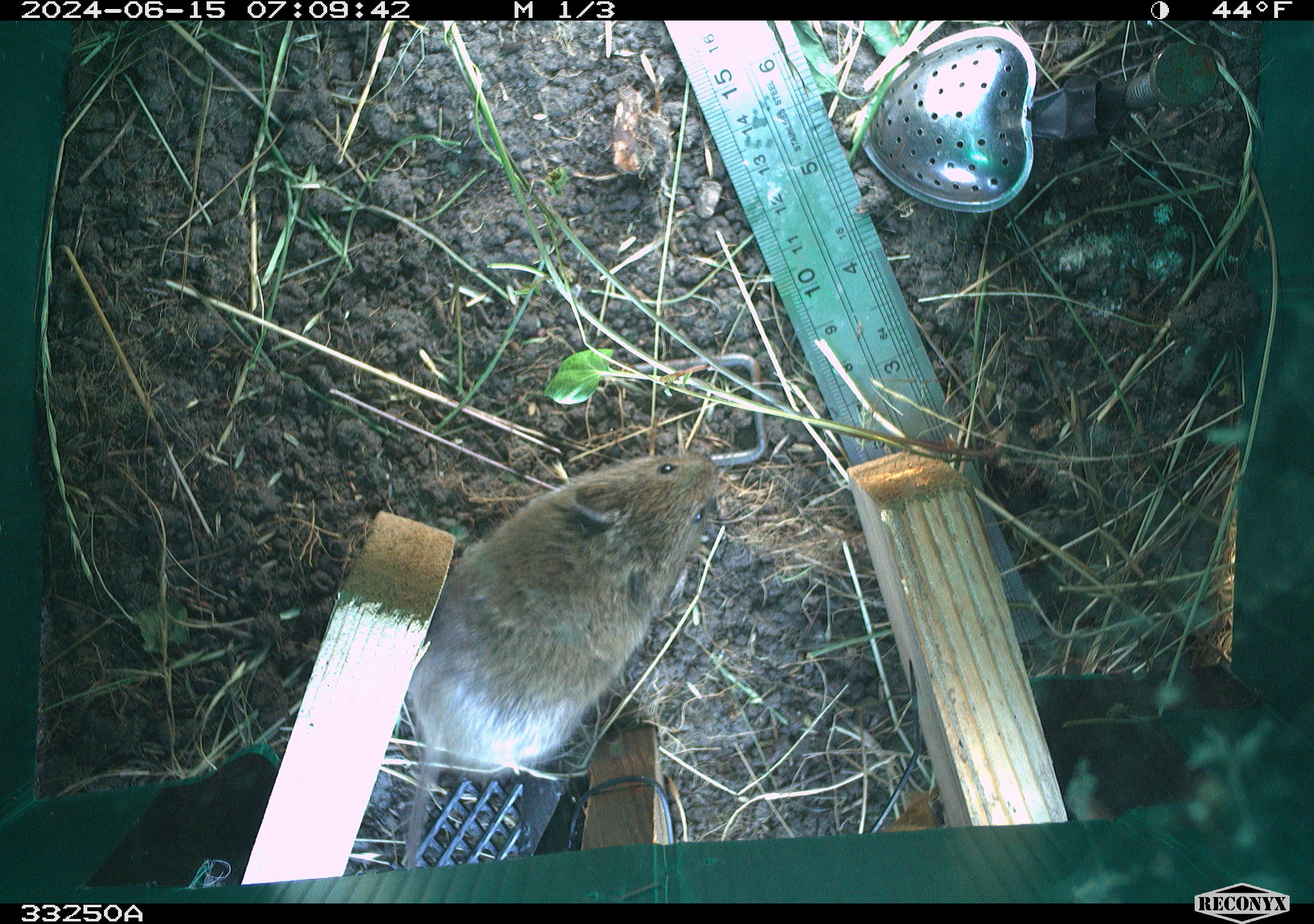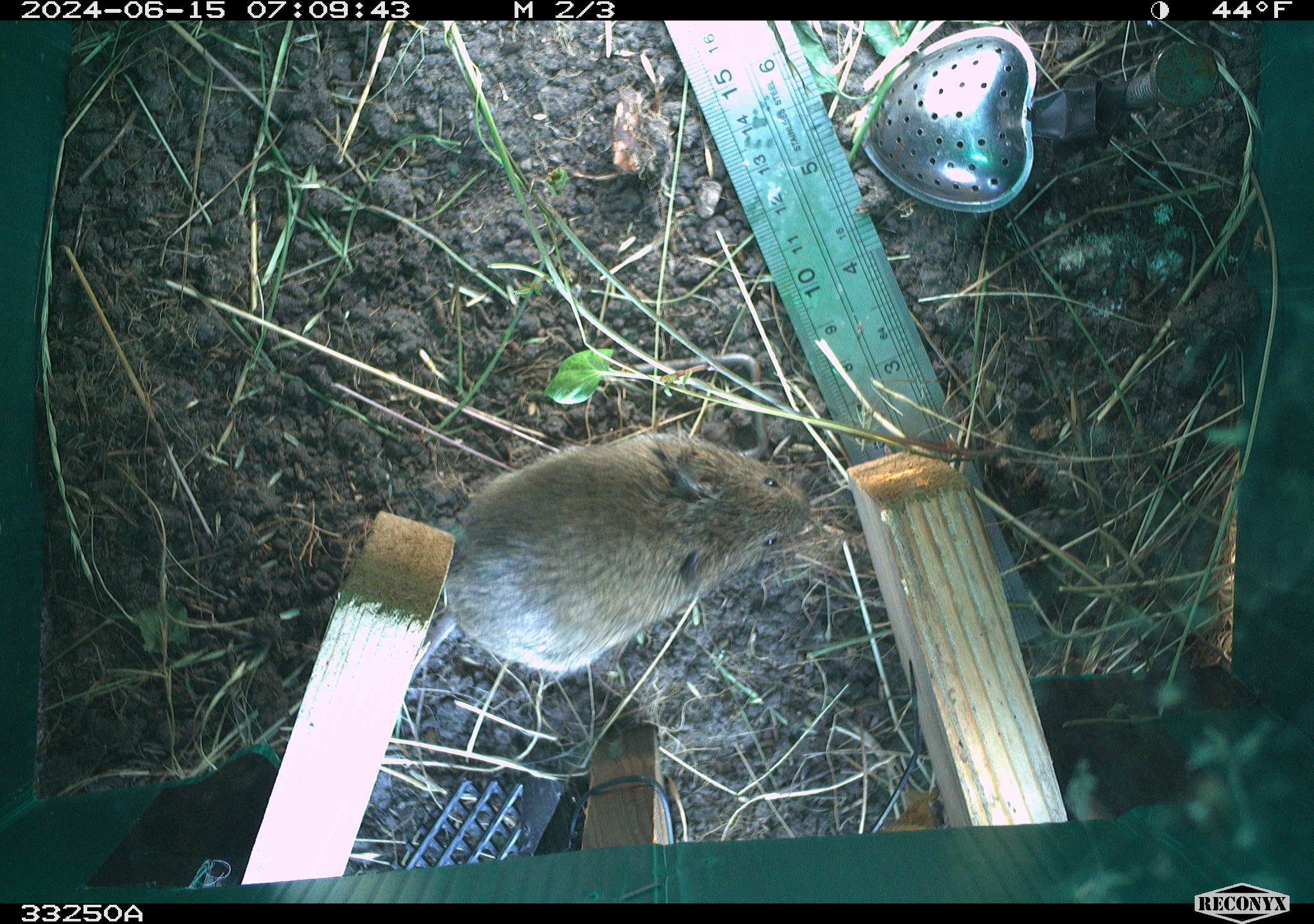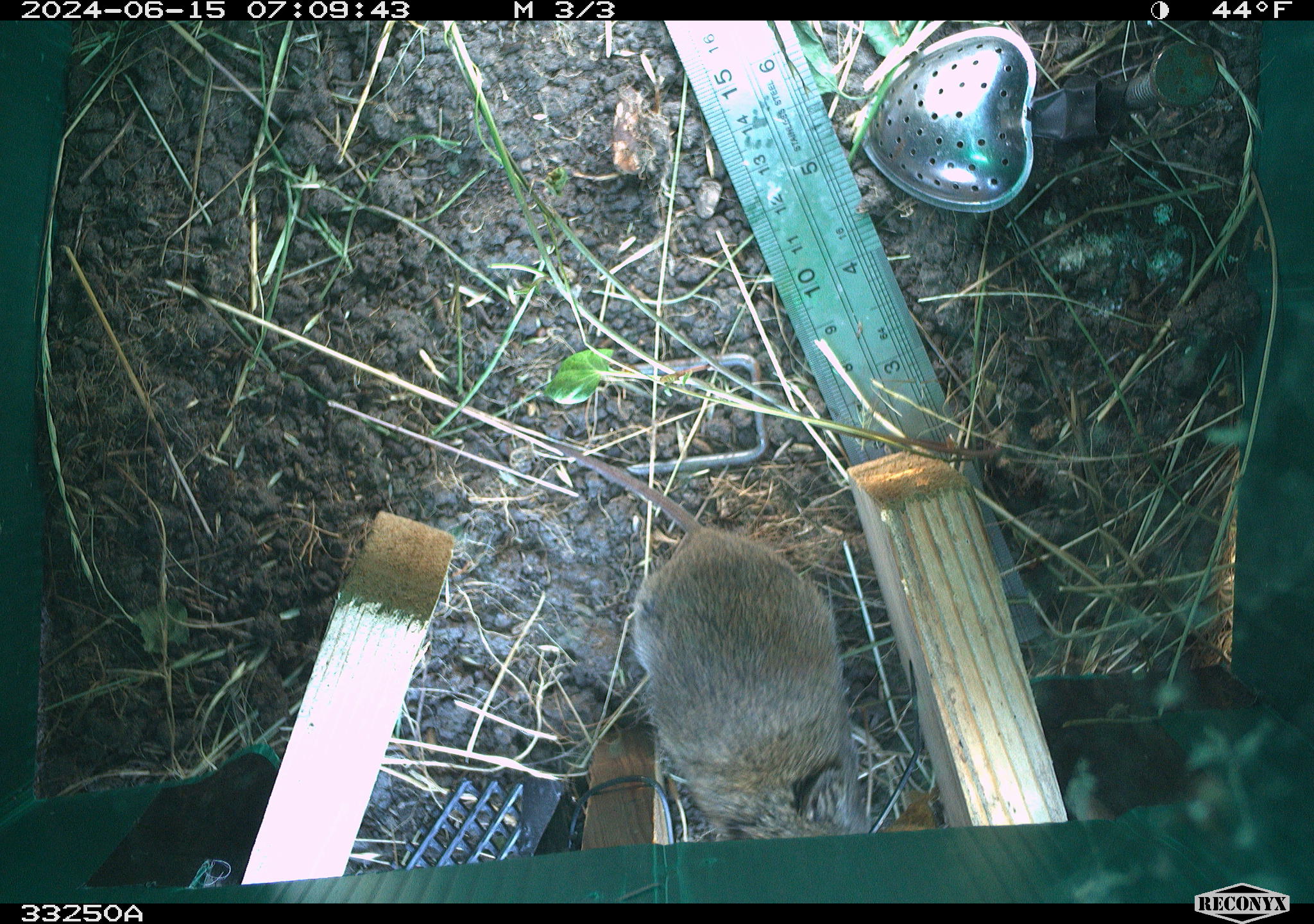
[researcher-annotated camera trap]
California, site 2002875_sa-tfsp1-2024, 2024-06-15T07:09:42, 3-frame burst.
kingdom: Animalia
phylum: Chordata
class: Mammalia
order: Rodentia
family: Cricetidae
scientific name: Arvicolinae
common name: voles, lemmings, and muskrats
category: arvicolinae subfamily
Arvicolinae subfamily (voles, lemmings, and muskrats) (Arvicolinae).